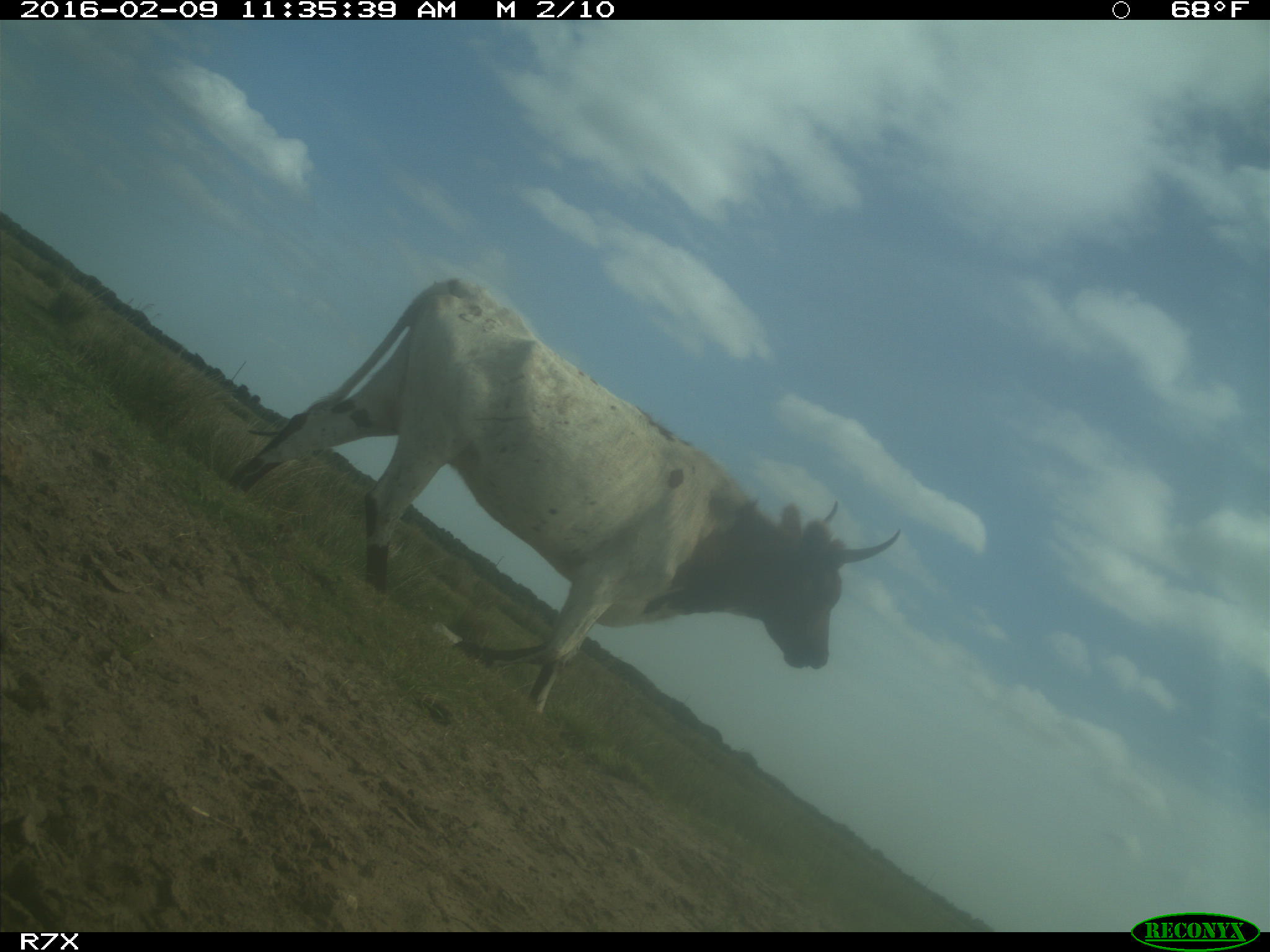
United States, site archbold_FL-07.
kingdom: Animalia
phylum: Chordata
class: Mammalia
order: Artiodactyla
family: Bovidae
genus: Bos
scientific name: Bos taurus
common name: domestic cow